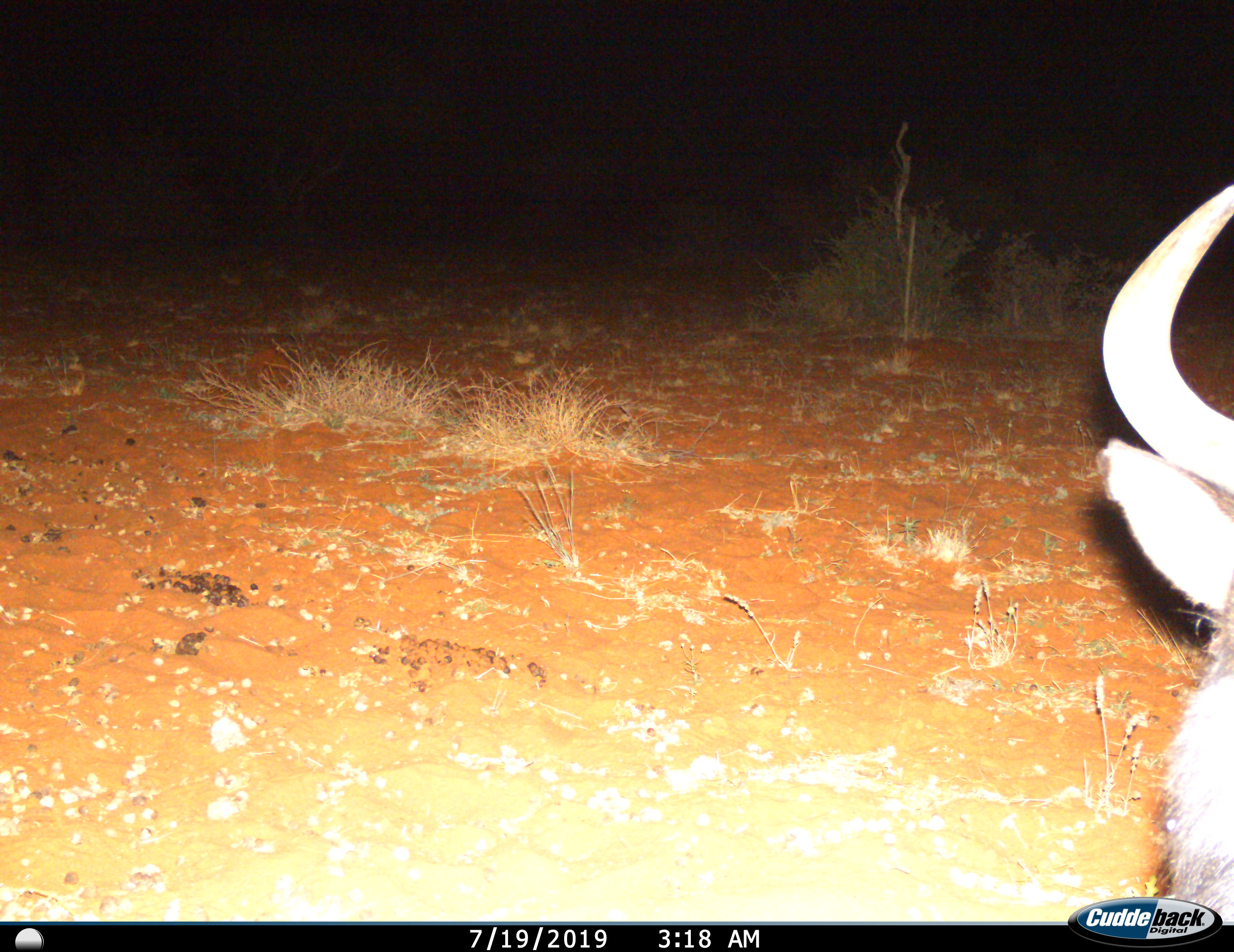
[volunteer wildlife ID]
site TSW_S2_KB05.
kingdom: Animalia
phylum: Chordata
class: Mammalia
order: Artiodactyla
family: Bovidae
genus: Connochaetes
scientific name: Connochaetes taurinus taurinus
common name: blue wildebeest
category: wildebeestblue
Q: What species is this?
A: Wildebeestblue (blue wildebeest) (Connochaetes taurinus taurinus).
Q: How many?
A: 1.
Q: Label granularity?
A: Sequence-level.